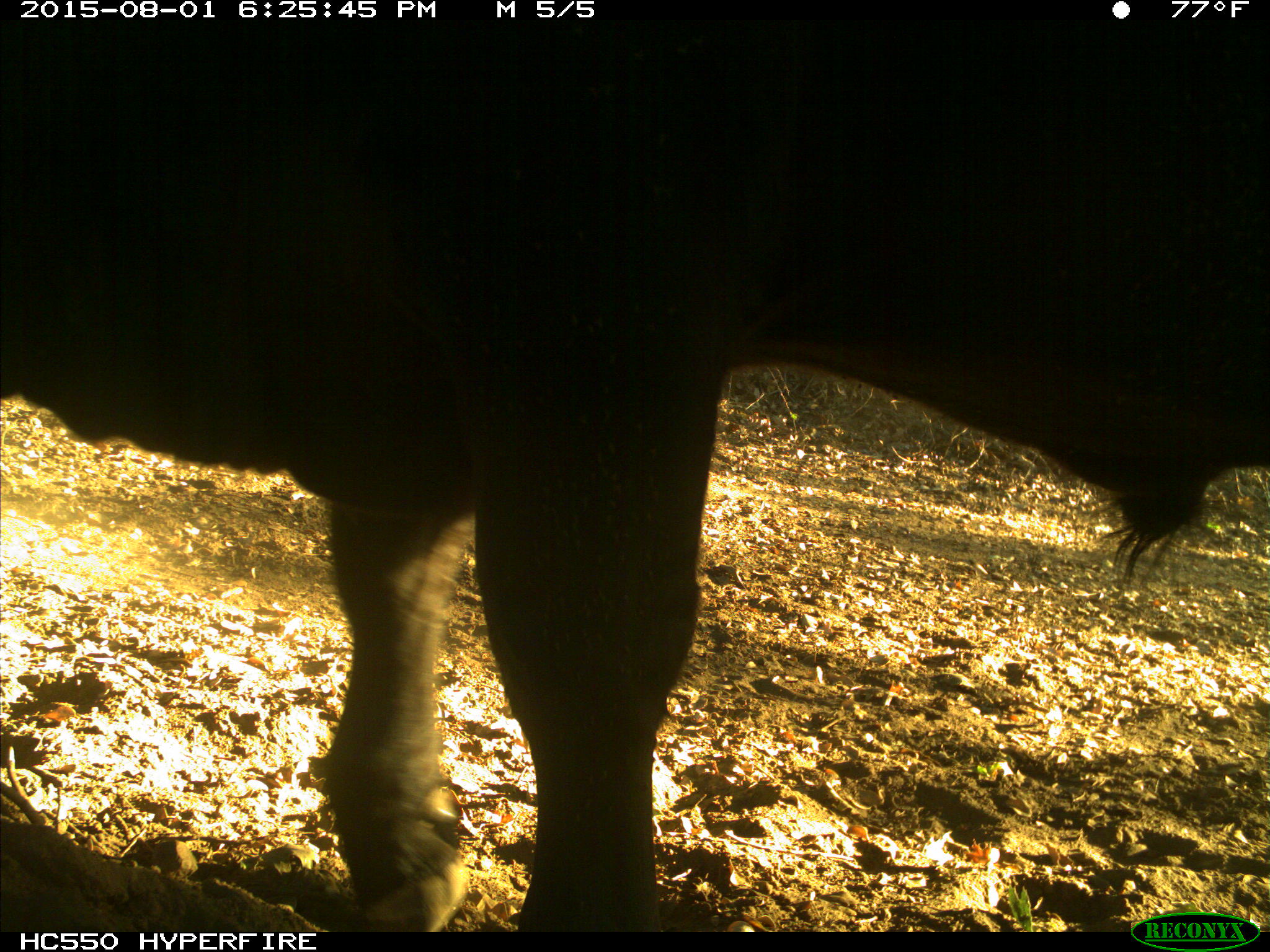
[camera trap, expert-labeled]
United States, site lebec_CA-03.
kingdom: Animalia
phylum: Chordata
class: Mammalia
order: Artiodactyla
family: Bovidae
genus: Bos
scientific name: Bos taurus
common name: domestic cow